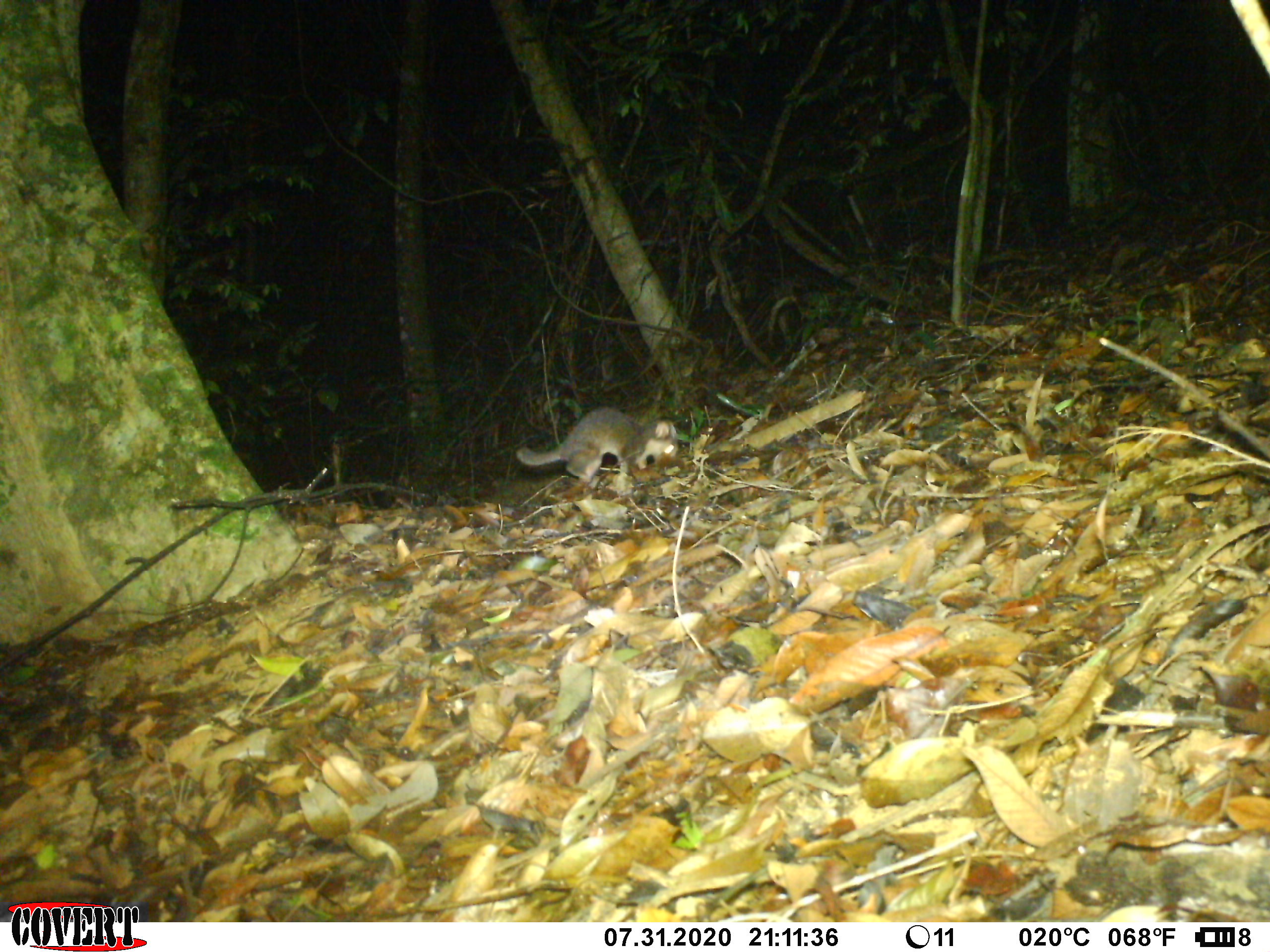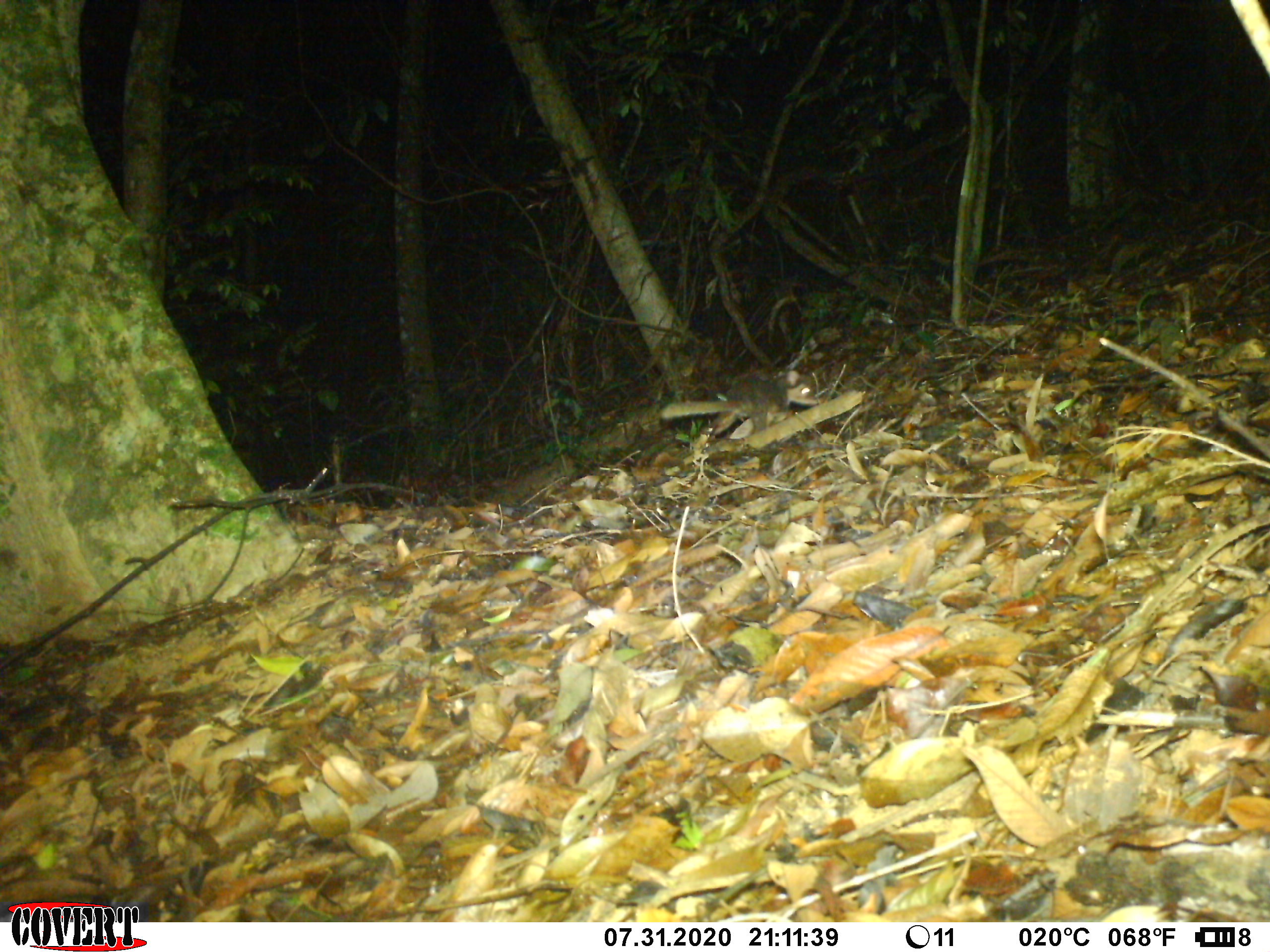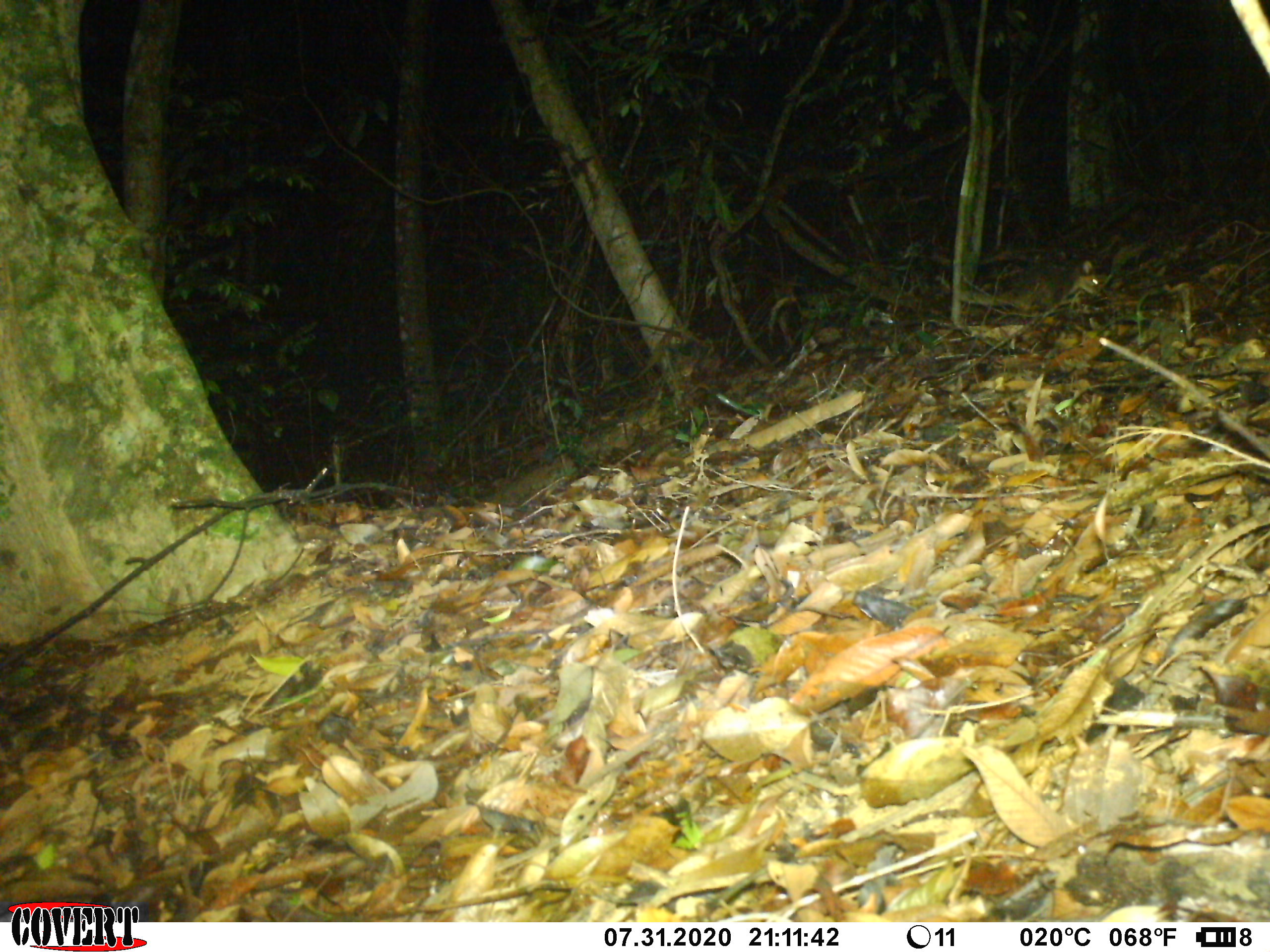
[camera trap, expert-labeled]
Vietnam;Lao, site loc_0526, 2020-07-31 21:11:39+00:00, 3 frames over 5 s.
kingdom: Animalia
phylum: Chordata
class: Mammalia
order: Carnivora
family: Mustelidae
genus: Melogale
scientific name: Melogale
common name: ferret badger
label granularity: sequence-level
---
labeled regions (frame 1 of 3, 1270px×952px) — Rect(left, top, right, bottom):
ferret badger: Rect(516, 404, 679, 484)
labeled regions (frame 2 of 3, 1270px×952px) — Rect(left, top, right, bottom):
ferret badger: Rect(658, 369, 818, 434)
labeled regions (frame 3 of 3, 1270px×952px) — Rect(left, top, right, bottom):
ferret badger: Rect(960, 258, 1102, 321)